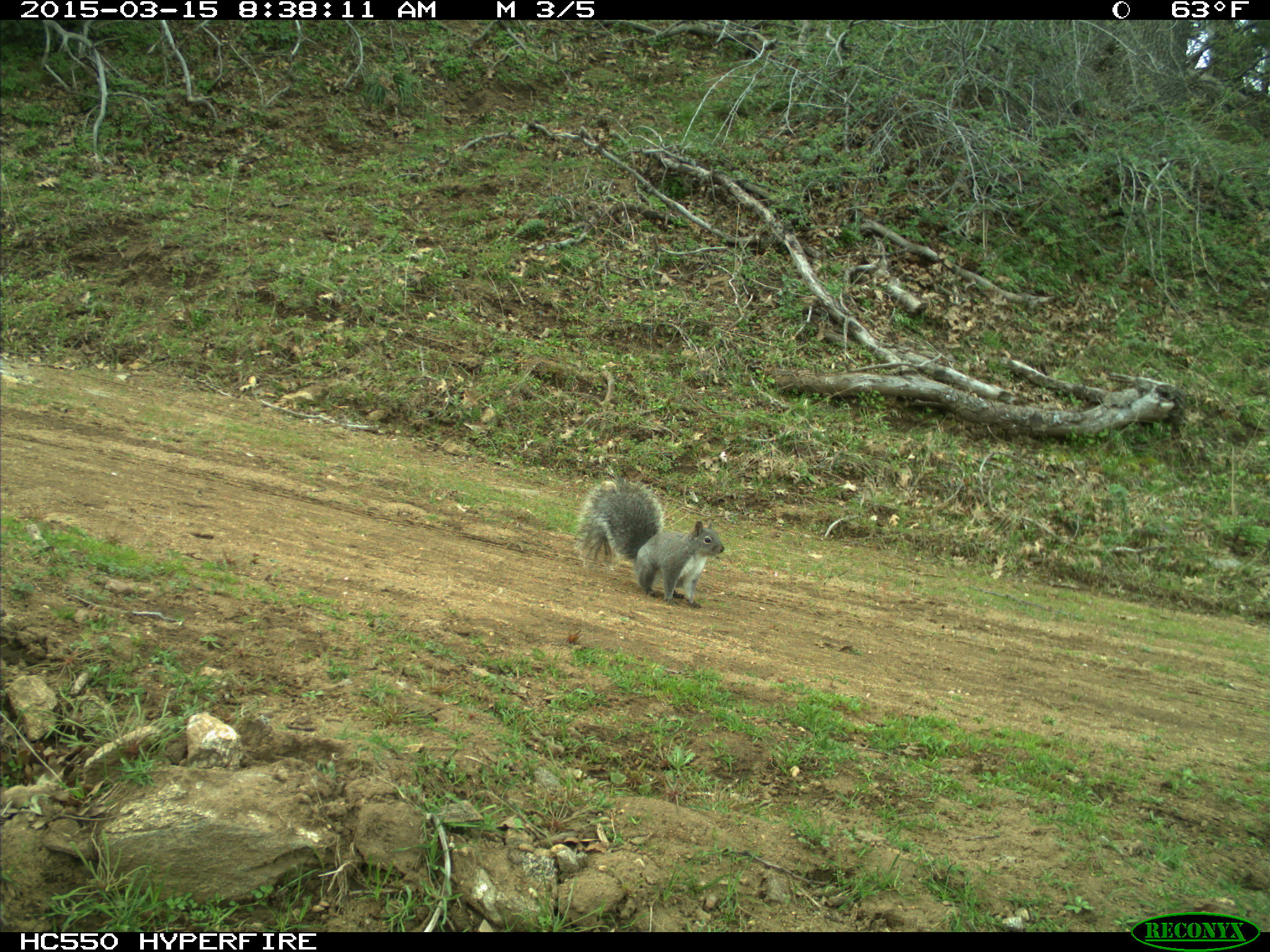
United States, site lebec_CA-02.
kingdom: Animalia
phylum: Chordata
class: Mammalia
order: Rodentia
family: Sciuridae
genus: Sciurus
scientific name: Sciurus carolinensis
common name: eastern gray squirrel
Sciurus carolinensis (eastern gray squirrel).